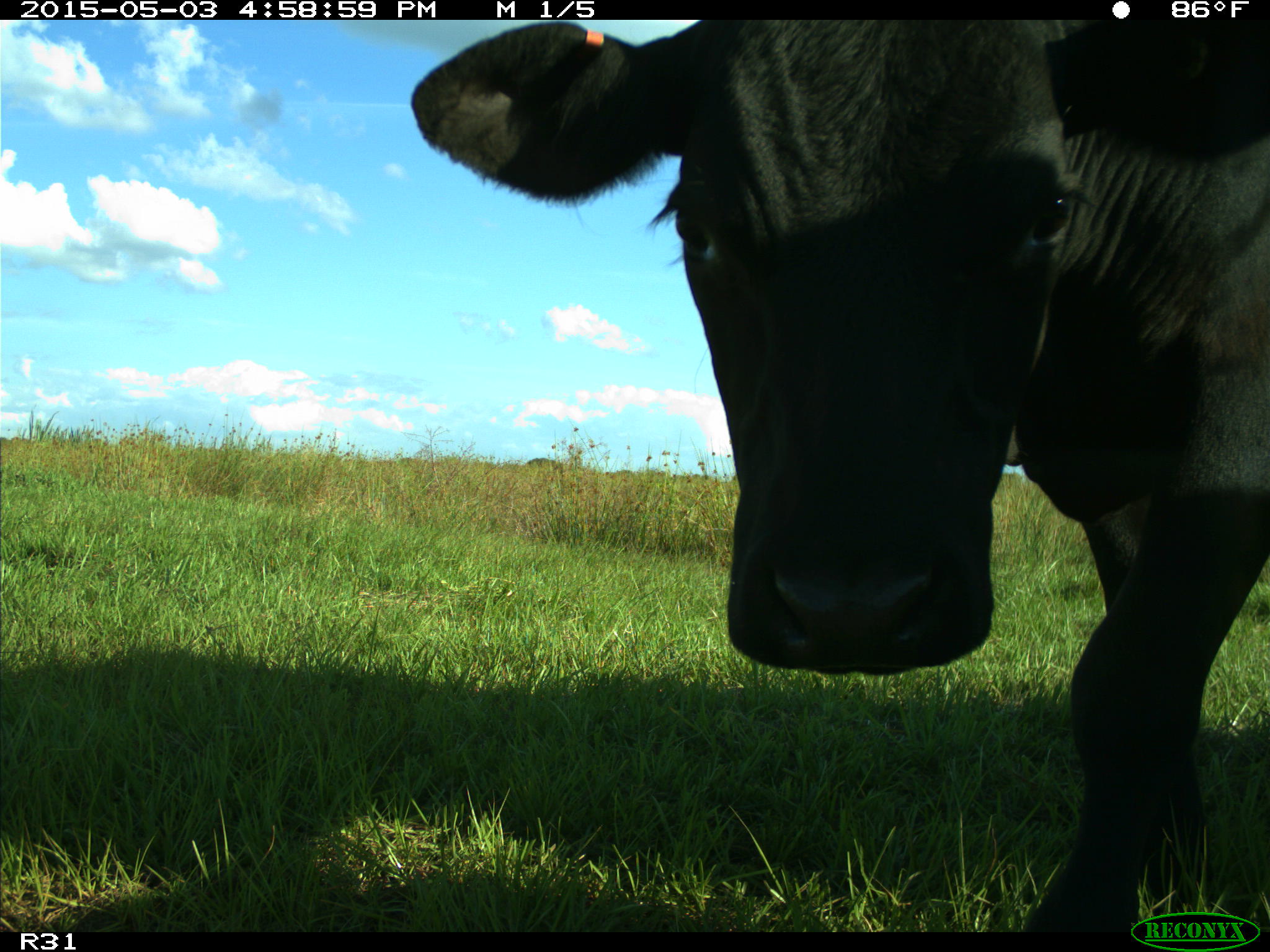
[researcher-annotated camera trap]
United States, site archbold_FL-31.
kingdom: Animalia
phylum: Chordata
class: Mammalia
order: Artiodactyla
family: Bovidae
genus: Bos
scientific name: Bos taurus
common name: domestic cow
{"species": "Bos taurus (domestic cow)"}